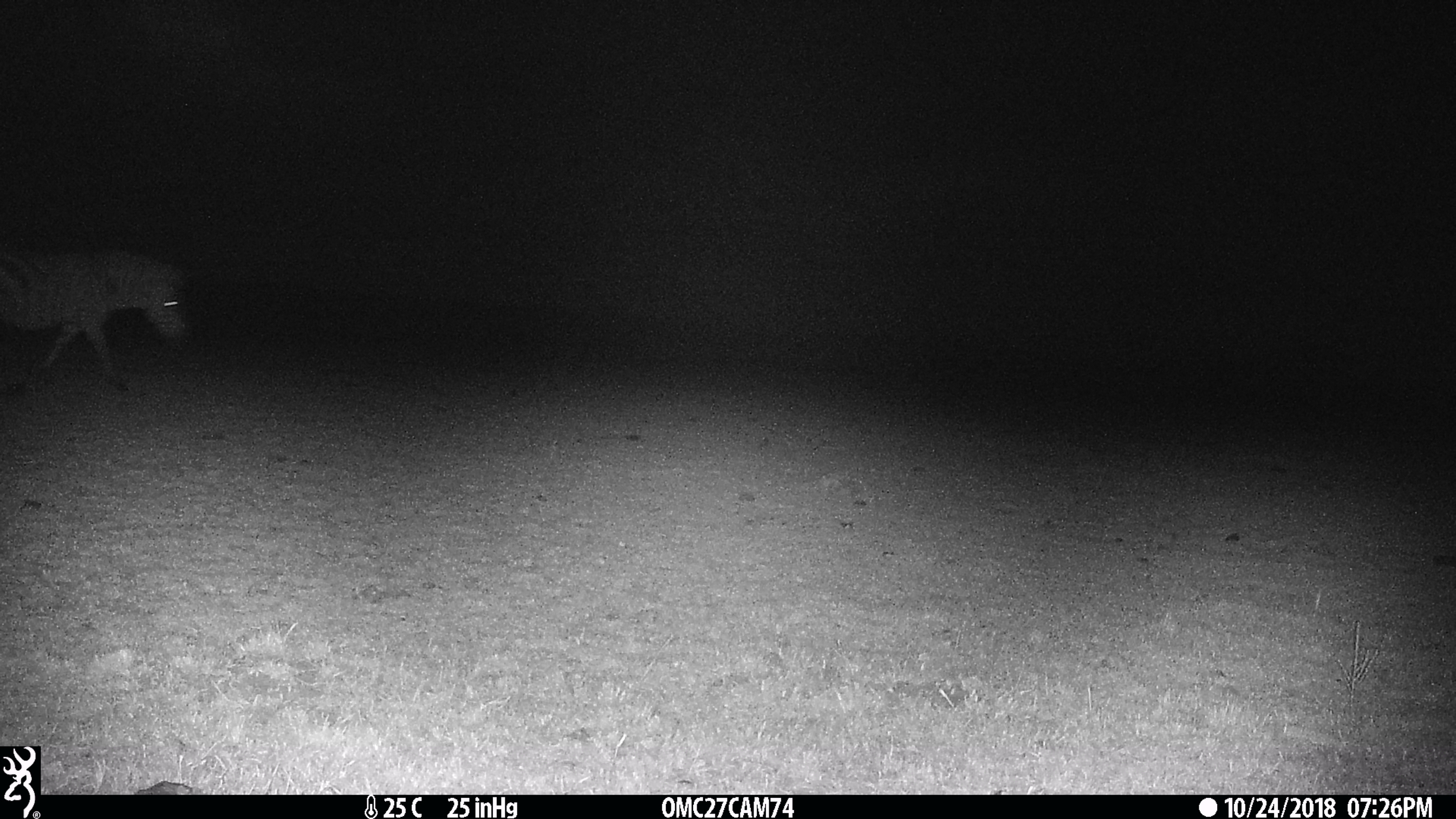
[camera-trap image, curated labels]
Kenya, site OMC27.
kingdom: Animalia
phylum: Chordata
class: Mammalia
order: Perissodactyla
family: Equidae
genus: Equus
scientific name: Equus quagga burchellii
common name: burchell's zebra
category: zebra